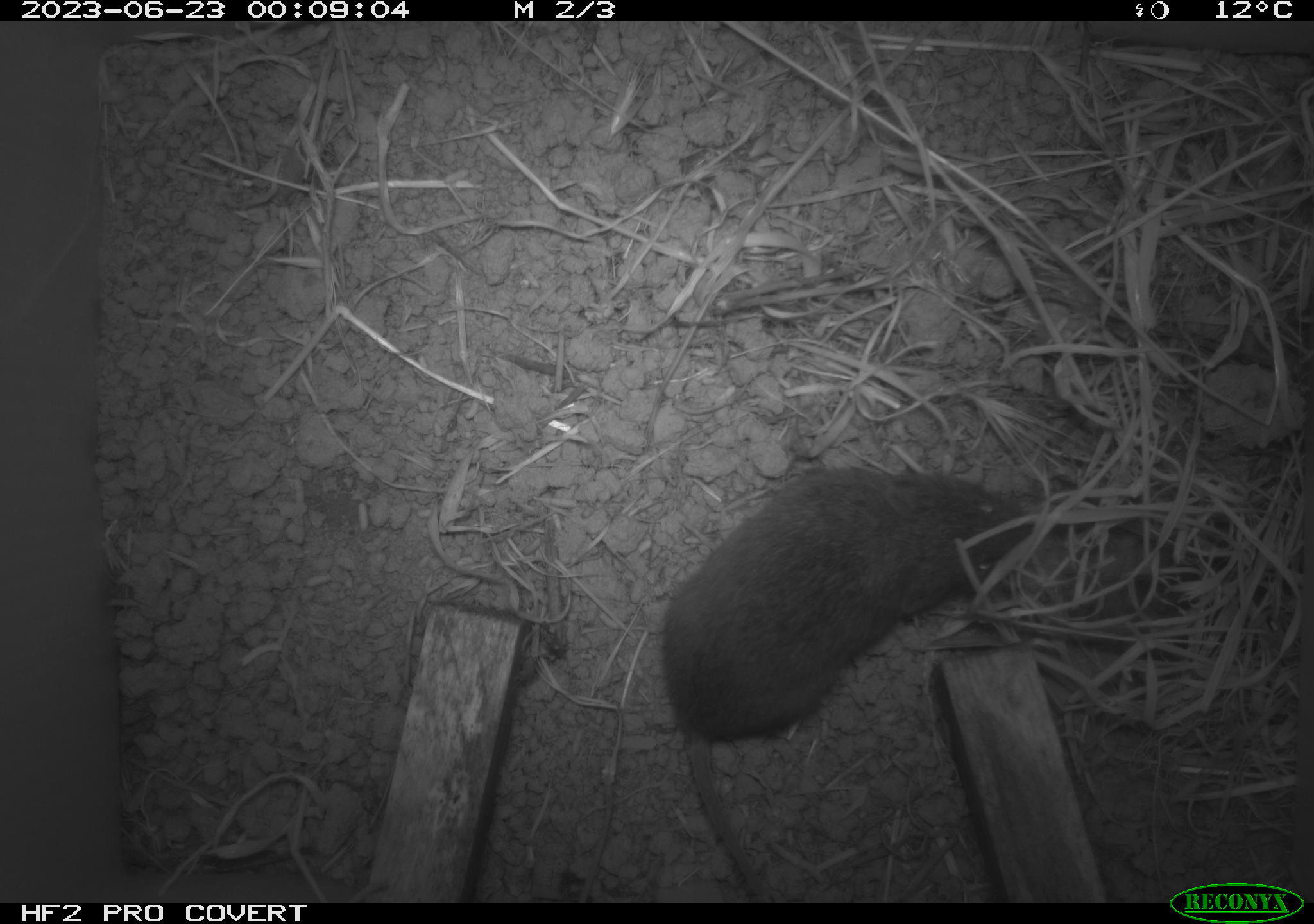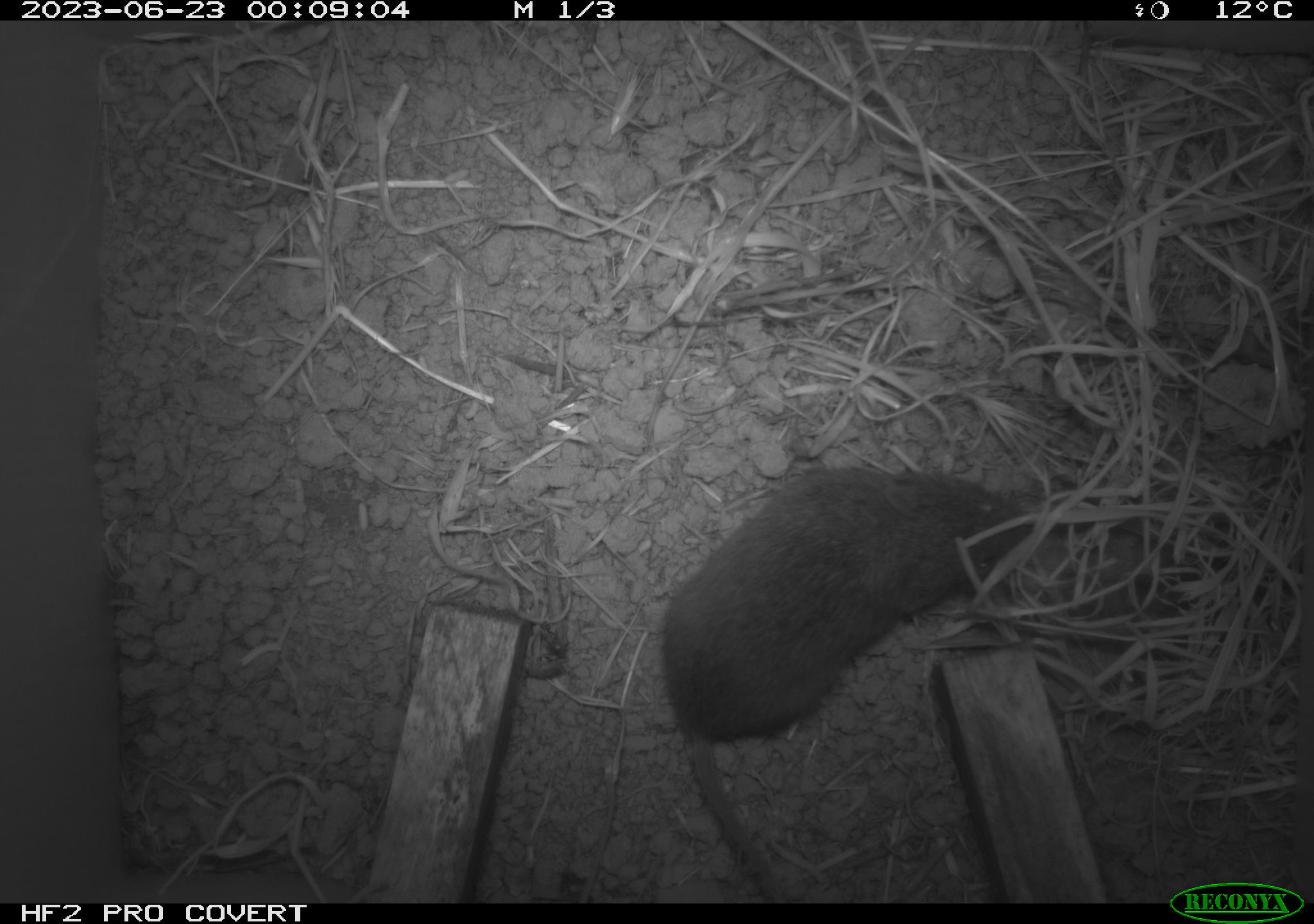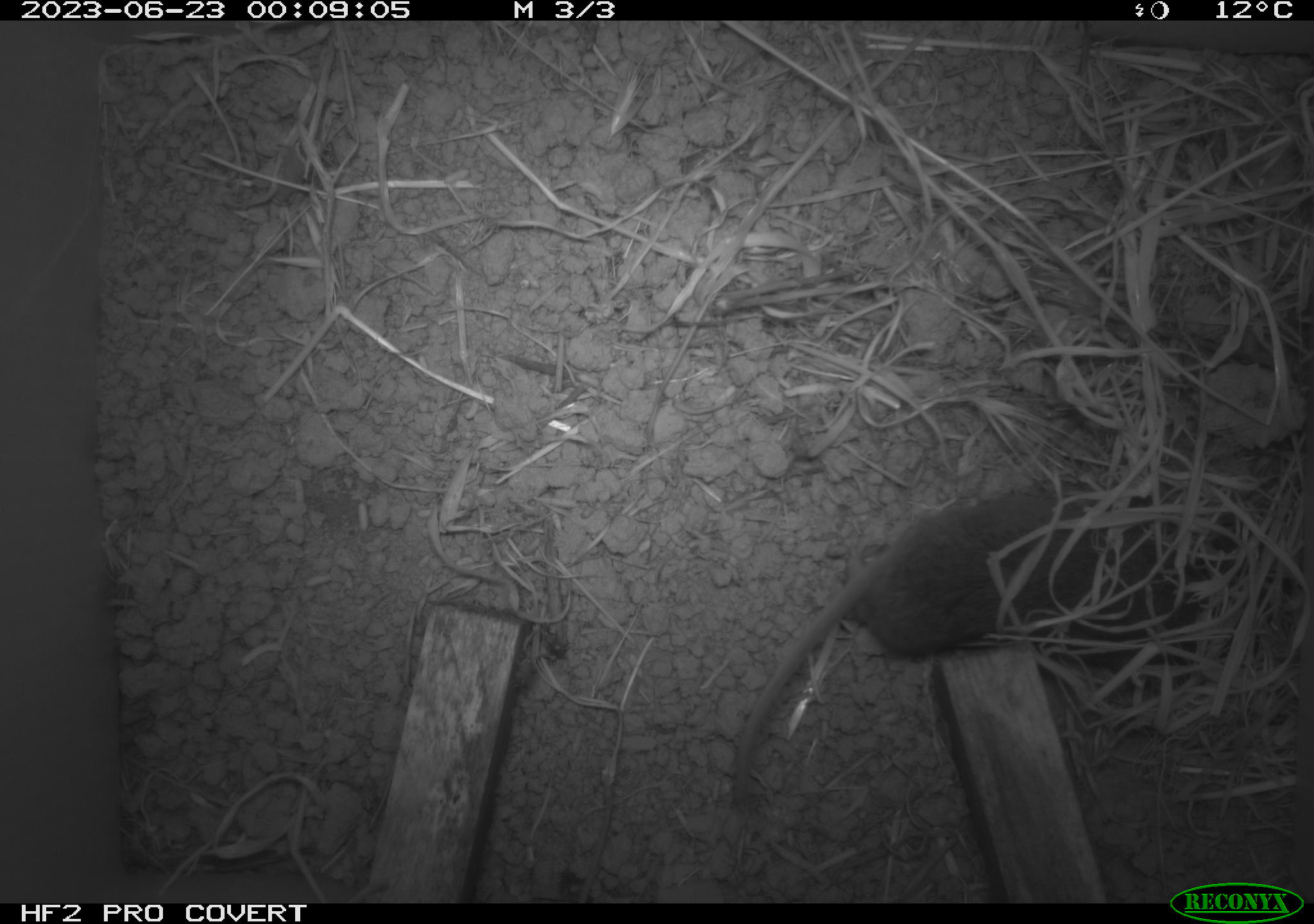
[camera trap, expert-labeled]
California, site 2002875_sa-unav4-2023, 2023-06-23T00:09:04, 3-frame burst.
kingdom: Animalia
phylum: Chordata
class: Mammalia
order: Rodentia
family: Cricetidae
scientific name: Arvicolinae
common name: voles, lemmings, and muskrats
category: arvicolinae subfamily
Arvicolinae subfamily (voles, lemmings, and muskrats) (Arvicolinae).